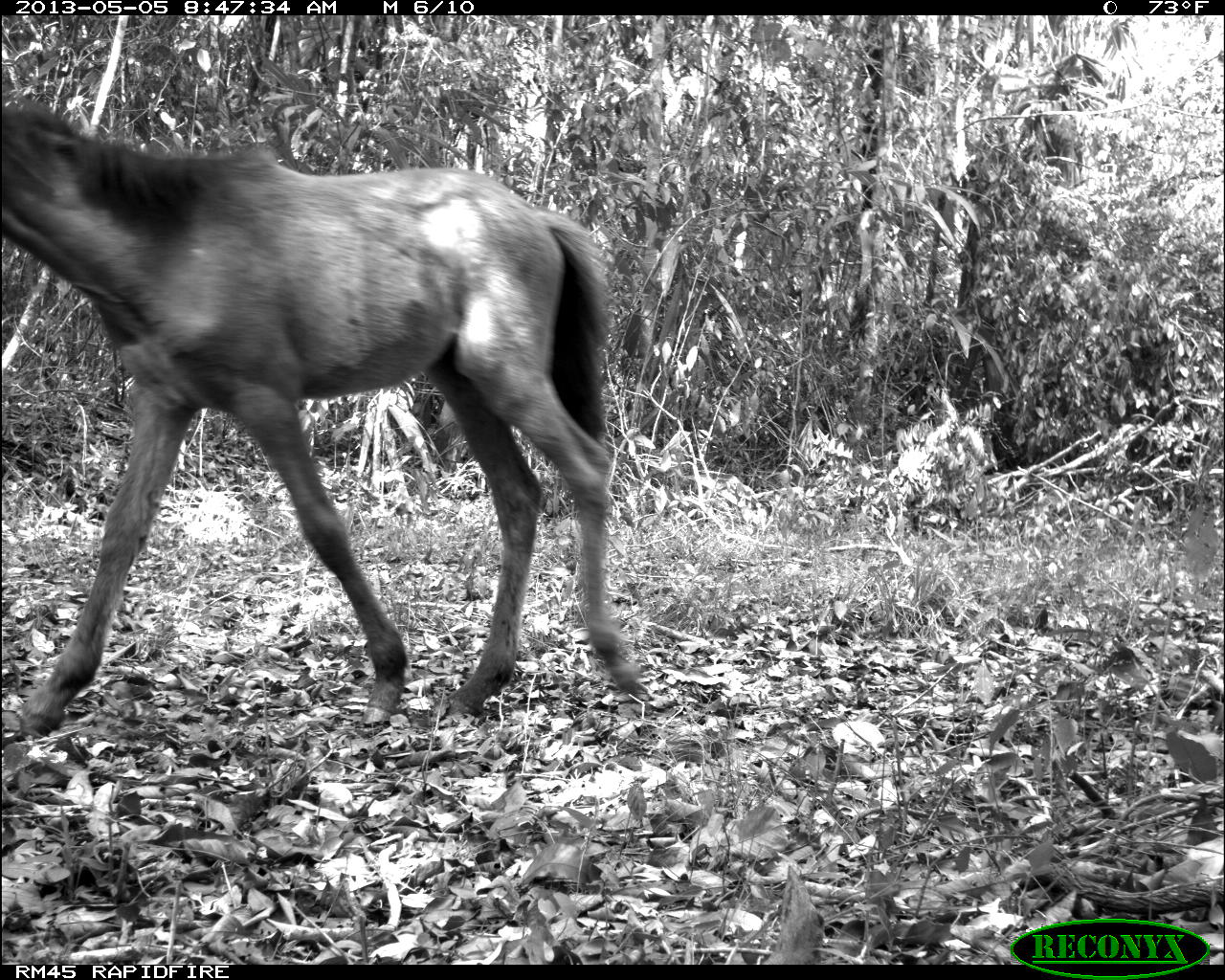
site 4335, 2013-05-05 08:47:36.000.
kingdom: Animalia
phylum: Chordata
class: Mammalia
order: Perissodactyla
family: Equidae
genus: Equus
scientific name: Equus ferus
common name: wild horse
Equus ferus (wild horse), count 4.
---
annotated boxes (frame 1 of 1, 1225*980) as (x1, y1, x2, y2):
equus ferus: (0, 96, 645, 736)